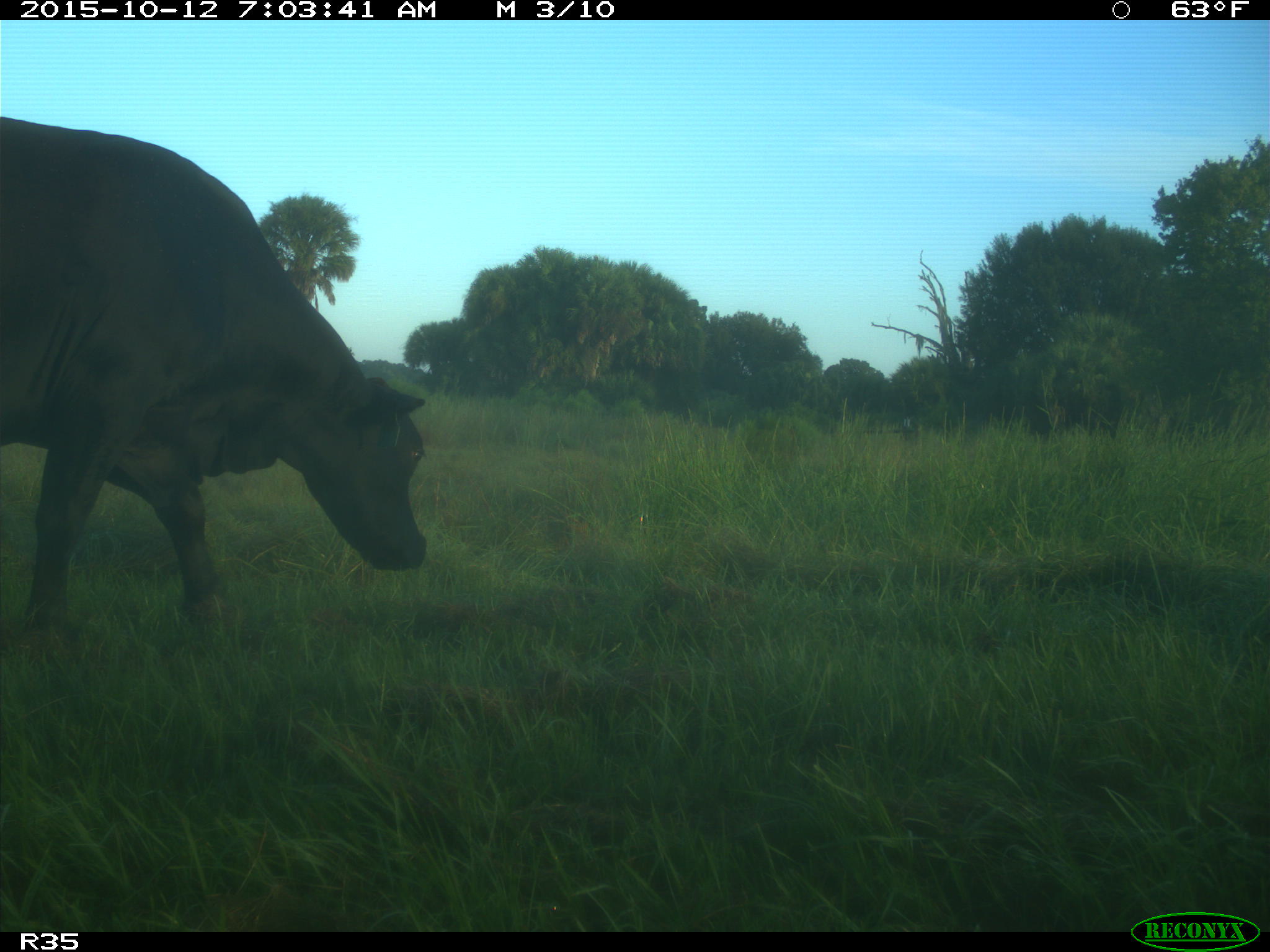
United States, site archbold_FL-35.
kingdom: Animalia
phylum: Chordata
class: Mammalia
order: Artiodactyla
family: Bovidae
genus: Bos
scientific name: Bos taurus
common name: domestic cow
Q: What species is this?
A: Bos taurus (domestic cow).